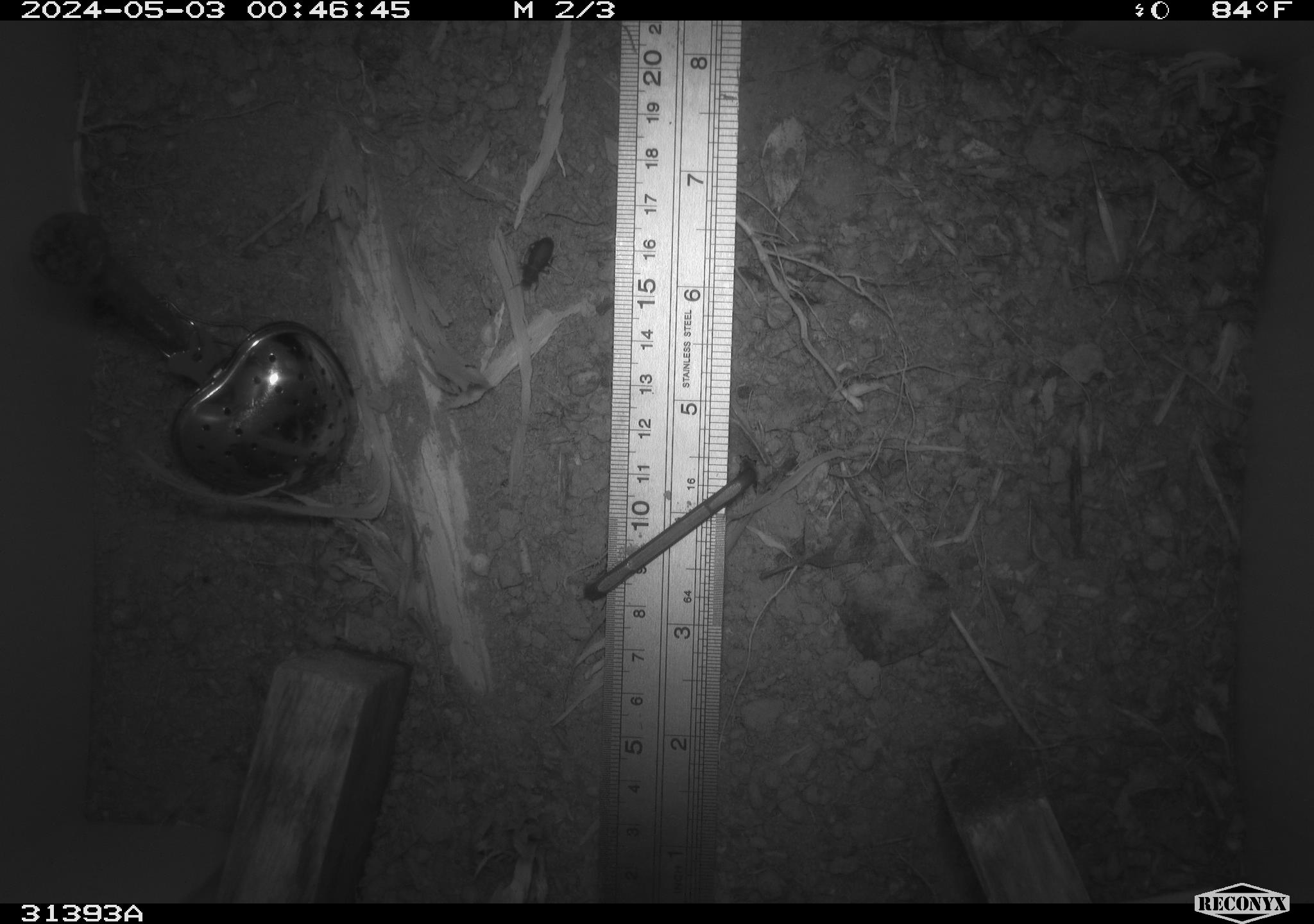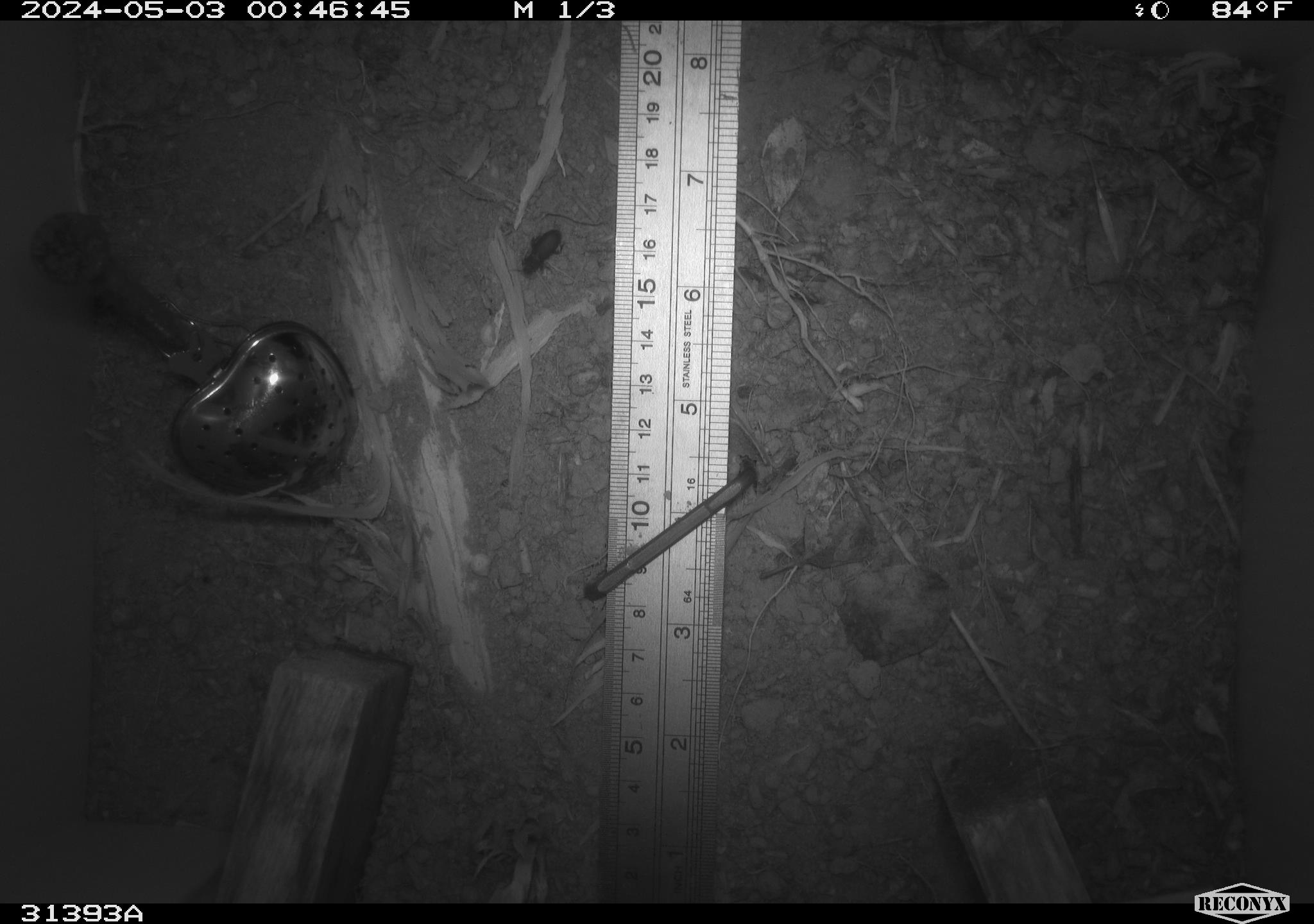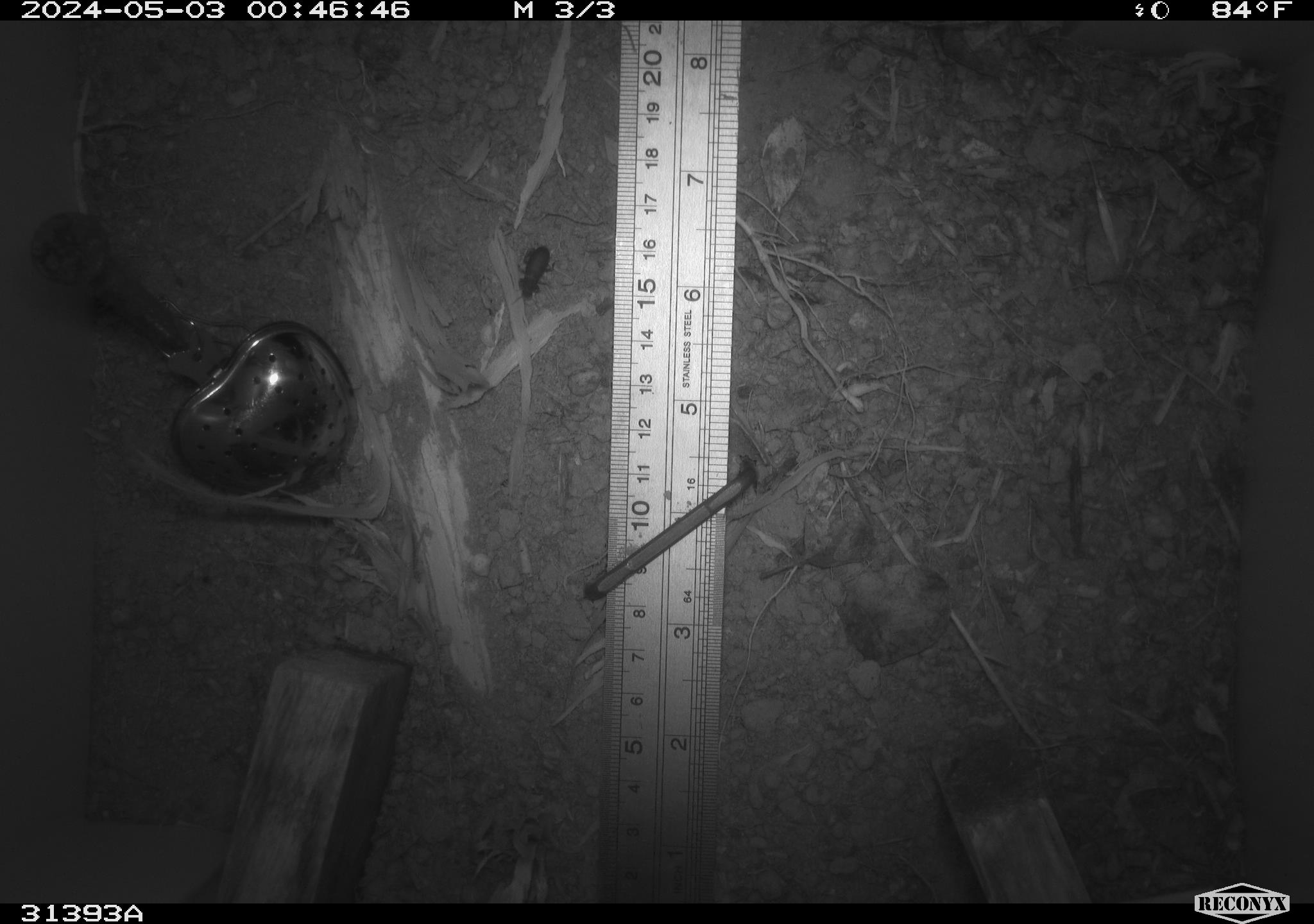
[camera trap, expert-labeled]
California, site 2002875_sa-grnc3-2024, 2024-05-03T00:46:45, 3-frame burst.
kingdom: Animalia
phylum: Arthropoda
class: Insecta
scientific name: Insecta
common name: insect